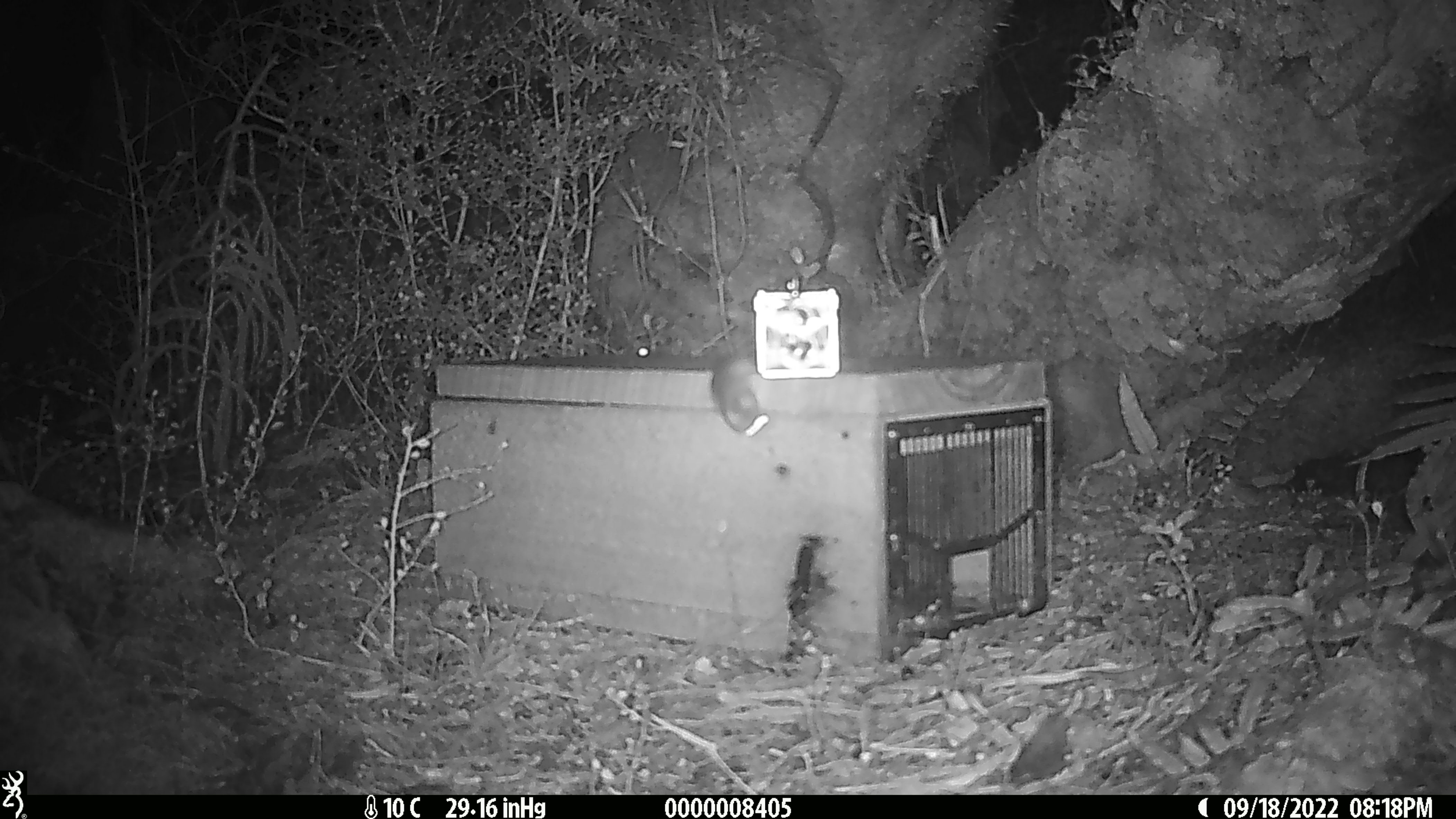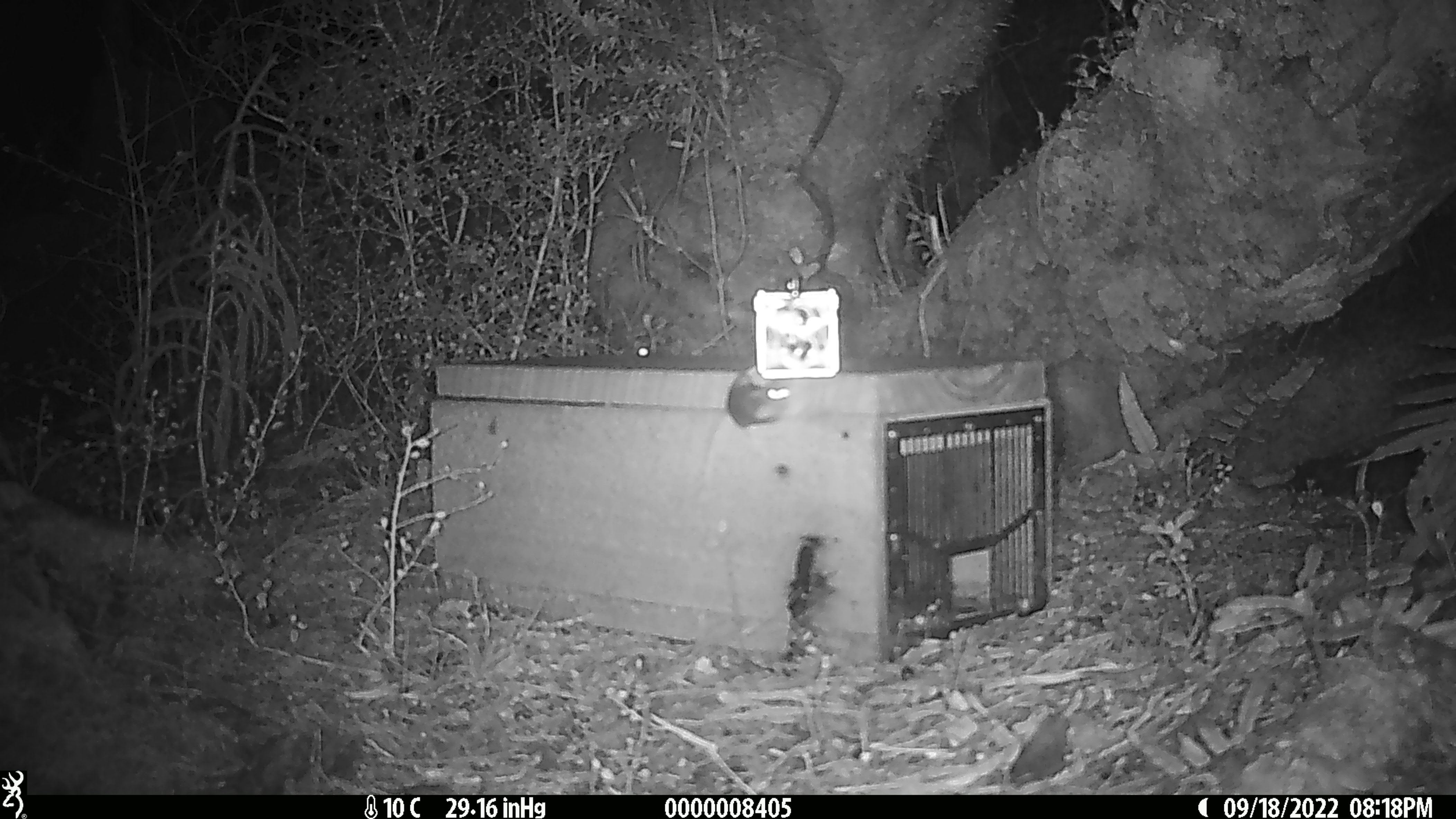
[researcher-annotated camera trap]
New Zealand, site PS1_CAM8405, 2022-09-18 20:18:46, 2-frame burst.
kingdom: Animalia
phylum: Chordata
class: Mammalia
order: Rodentia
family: Muridae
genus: Mus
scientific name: Mus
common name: mouse